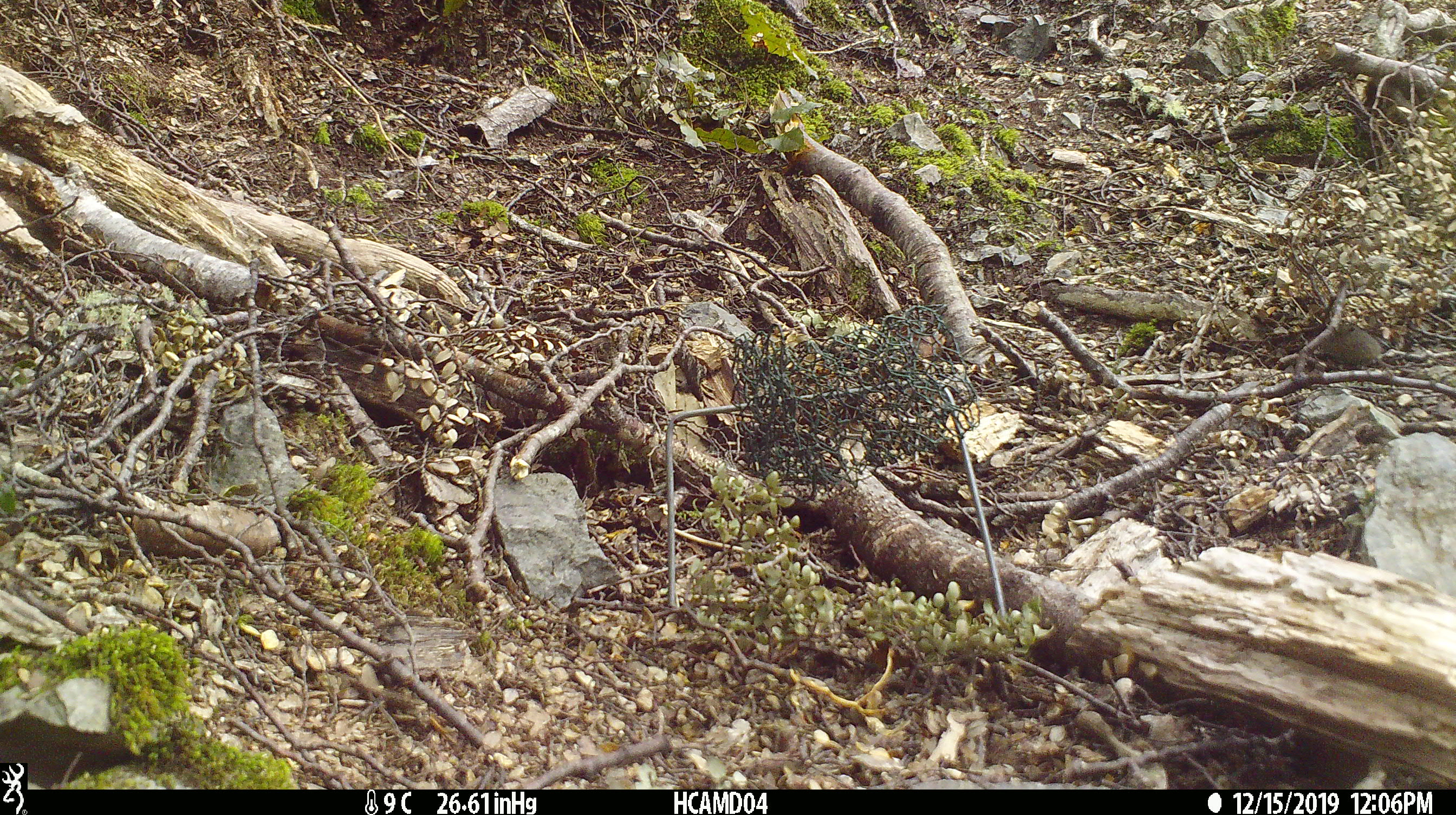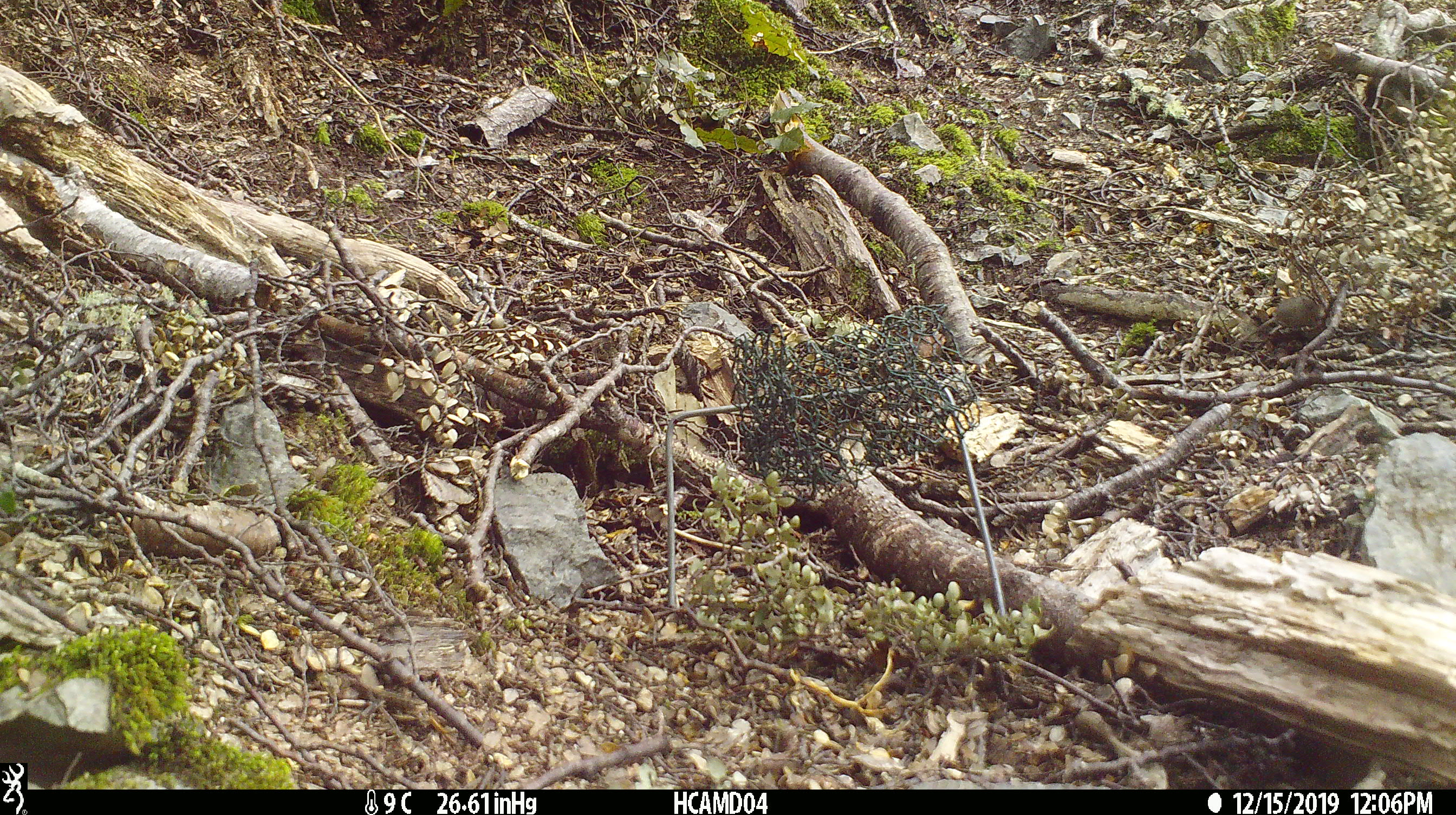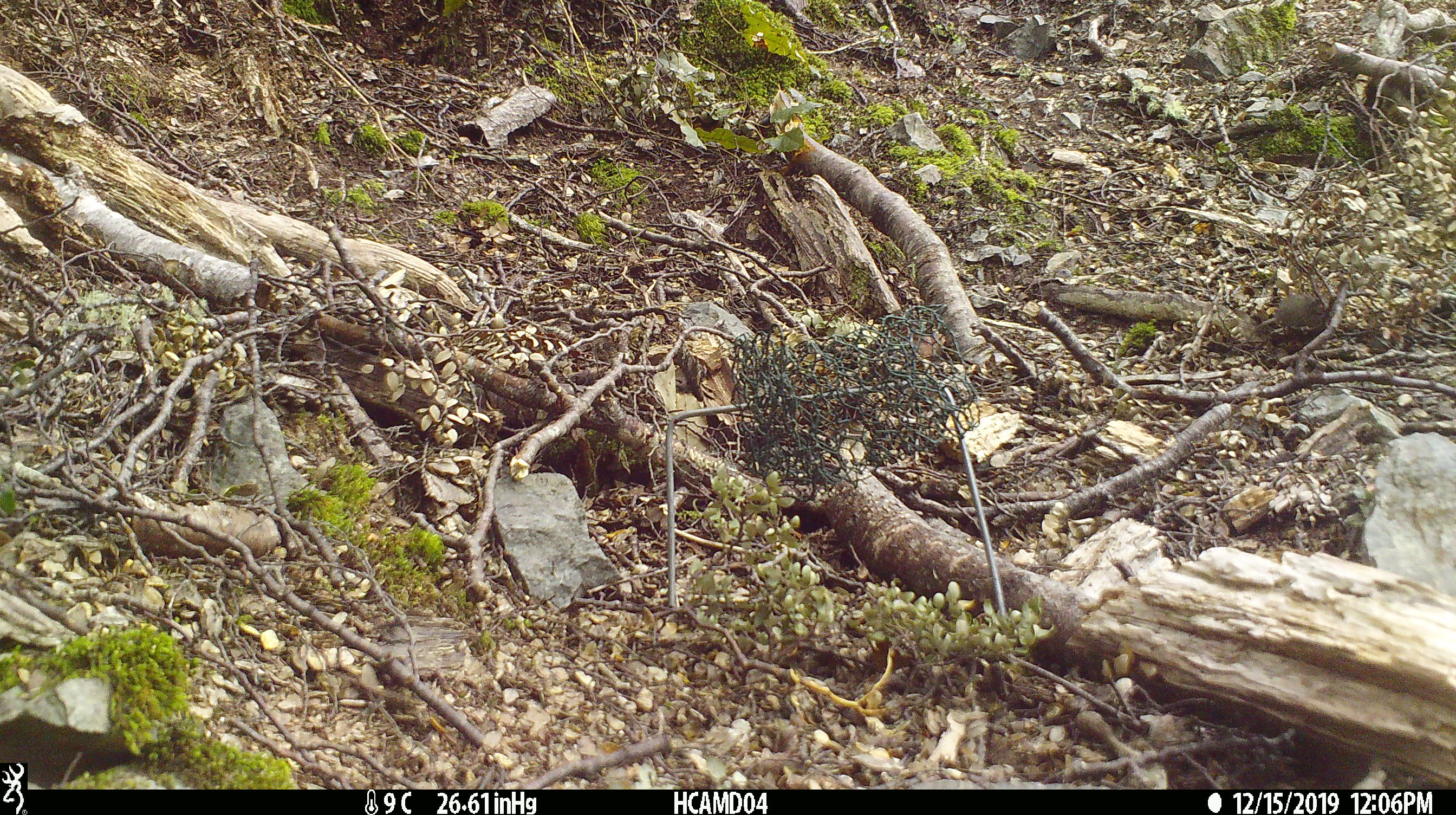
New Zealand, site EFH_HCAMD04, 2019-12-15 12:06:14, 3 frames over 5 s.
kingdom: Animalia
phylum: Chordata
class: Mammalia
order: Rodentia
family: Muridae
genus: Mus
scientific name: Mus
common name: mouse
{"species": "mouse (Mus)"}